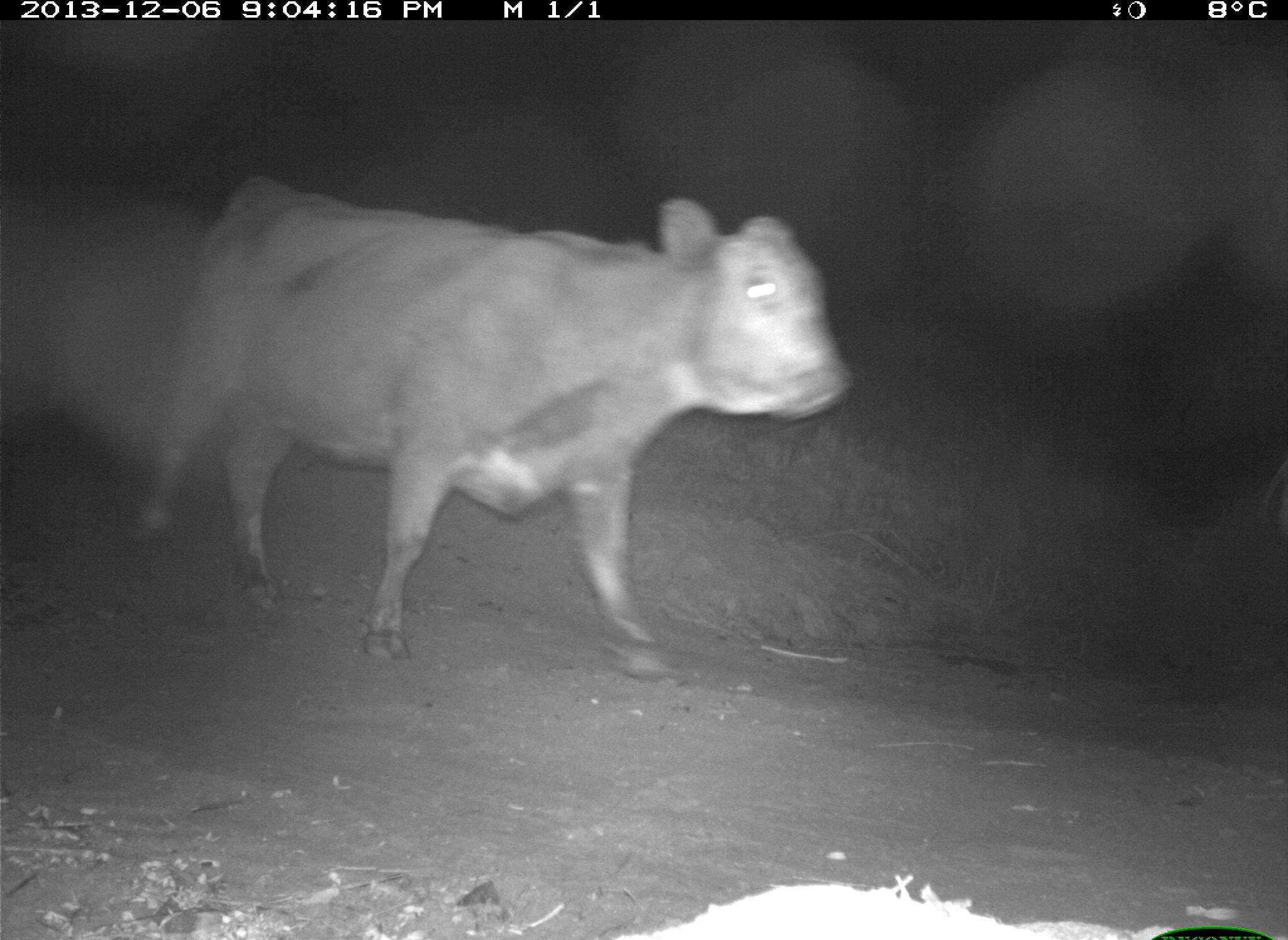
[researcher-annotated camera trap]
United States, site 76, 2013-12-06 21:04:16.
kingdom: Animalia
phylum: Chordata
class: Mammalia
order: Artiodactyla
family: Bovidae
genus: Bos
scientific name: Bos taurus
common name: cow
Cow (Bos taurus).